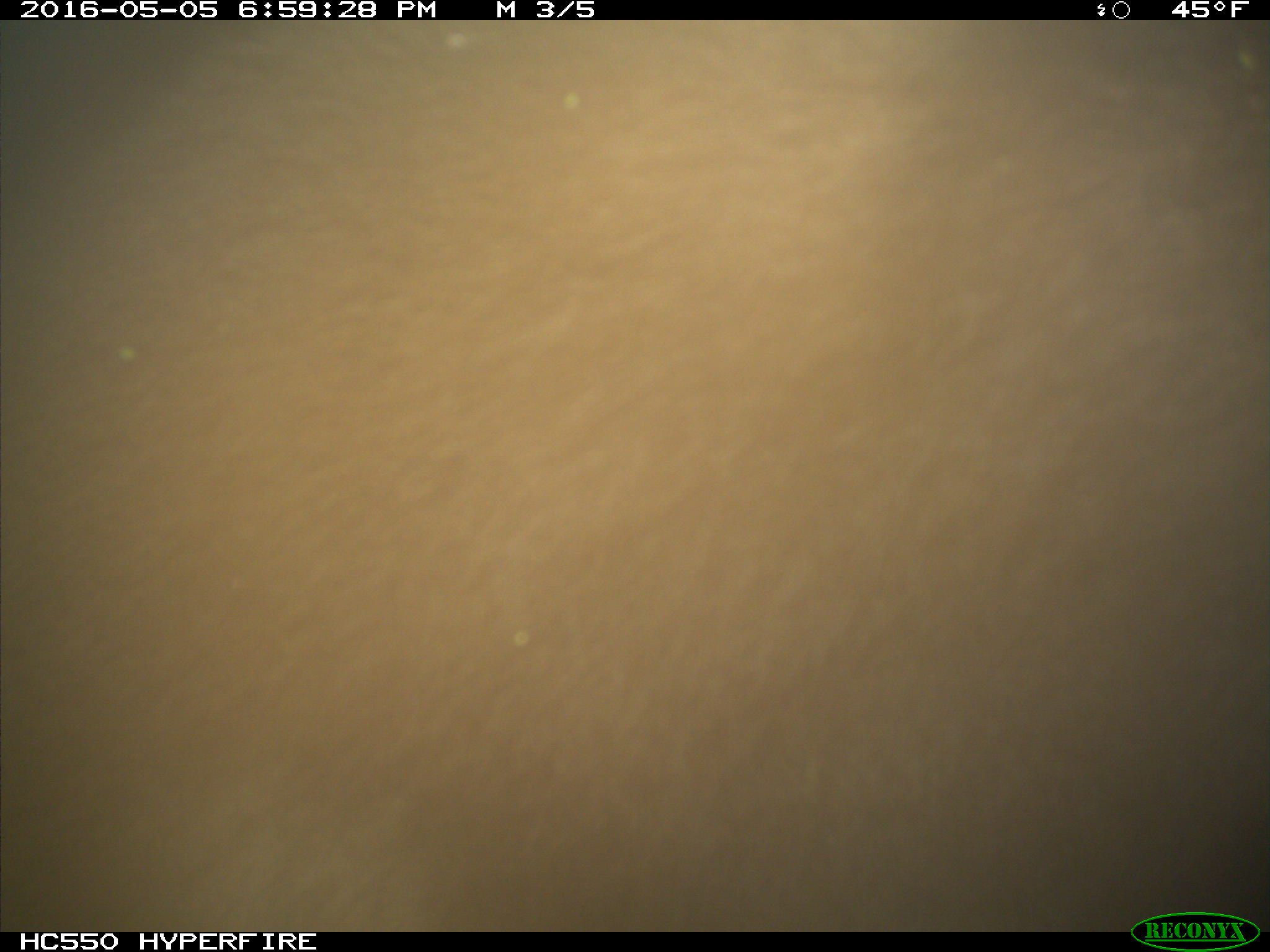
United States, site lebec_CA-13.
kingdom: Animalia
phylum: Chordata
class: Mammalia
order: Carnivora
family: Ursidae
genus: Ursus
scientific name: Ursus americanus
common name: american black bear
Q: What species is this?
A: Ursus americanus (american black bear).